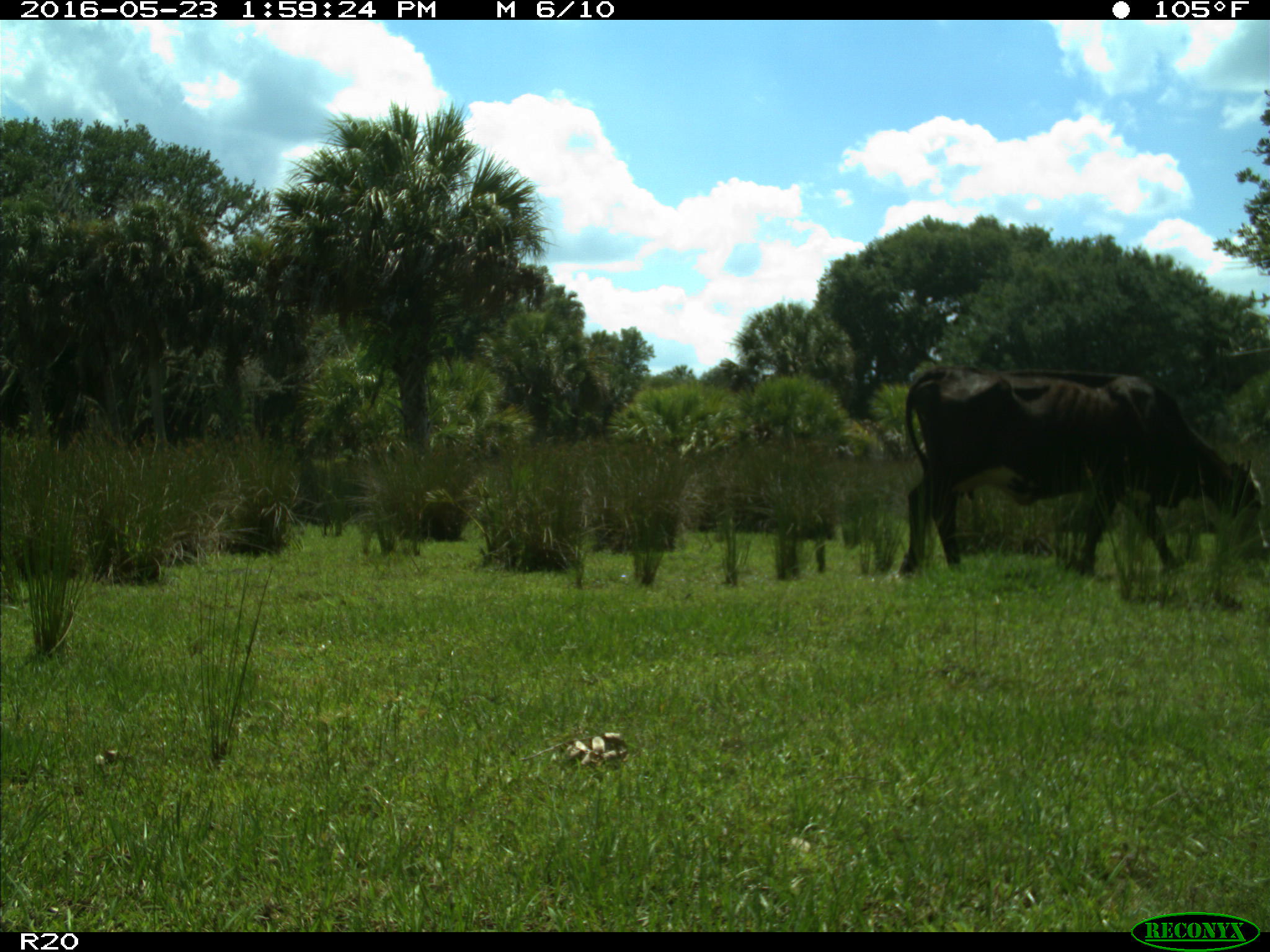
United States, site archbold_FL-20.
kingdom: Animalia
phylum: Chordata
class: Mammalia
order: Artiodactyla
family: Bovidae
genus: Bos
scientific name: Bos taurus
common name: domestic cow